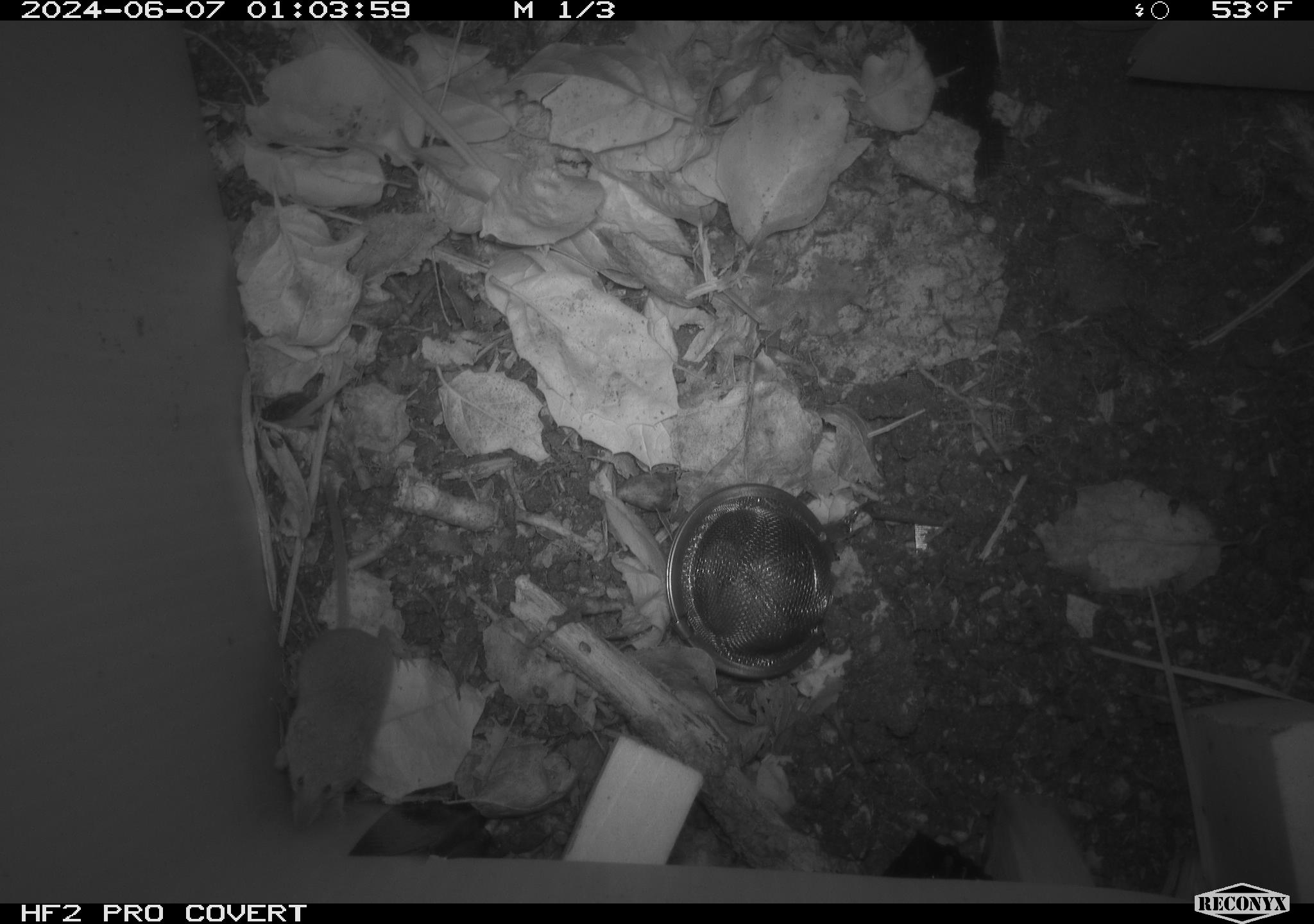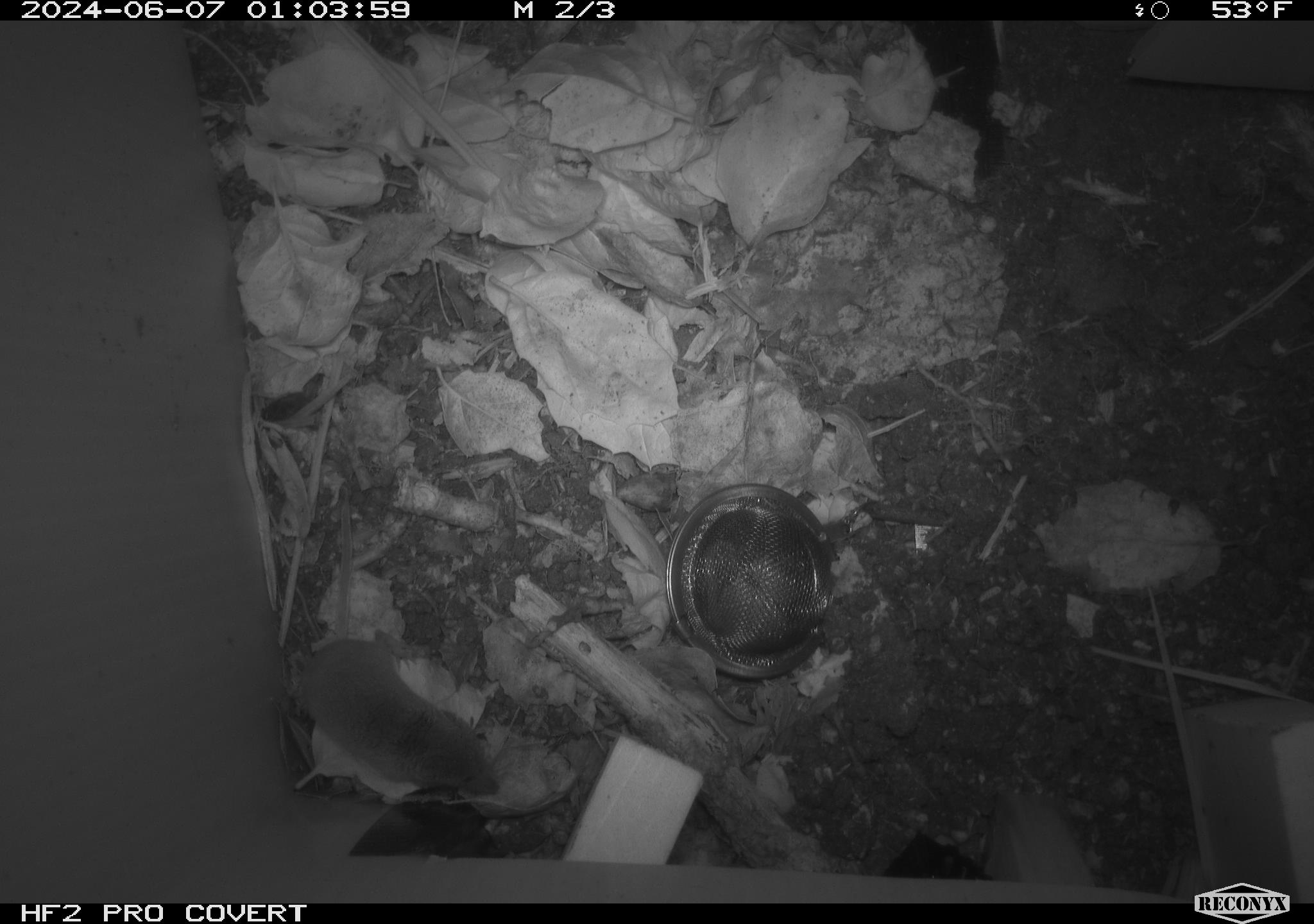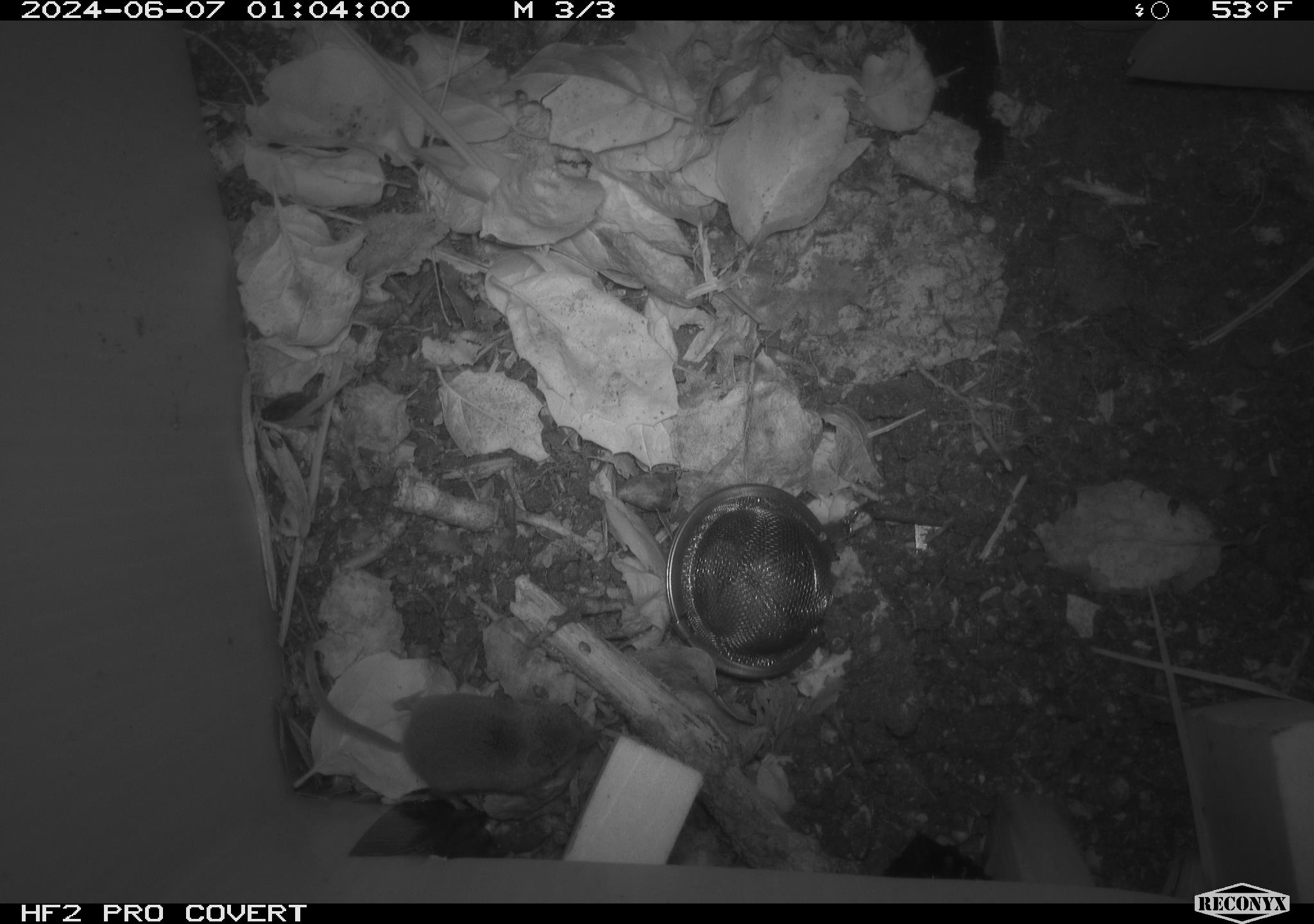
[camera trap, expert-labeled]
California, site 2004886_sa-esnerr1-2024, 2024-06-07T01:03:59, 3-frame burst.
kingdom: Animalia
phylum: Chordata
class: Mammalia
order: Eulipotyphla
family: Soricidae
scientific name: Soricidae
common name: shrews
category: soricidae family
Soricidae family (shrews) (Soricidae).